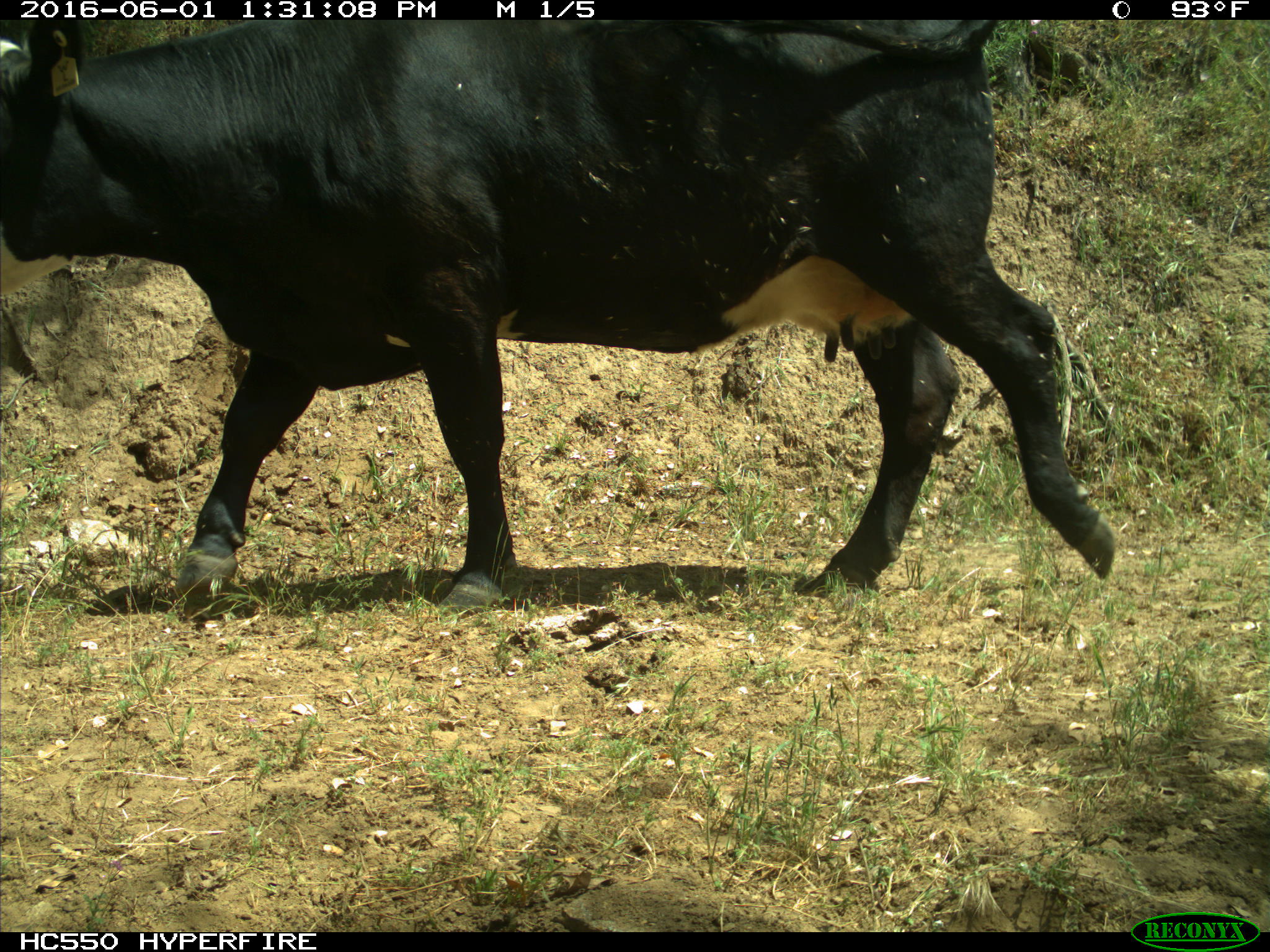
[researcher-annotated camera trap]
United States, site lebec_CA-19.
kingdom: Animalia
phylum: Chordata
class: Mammalia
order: Artiodactyla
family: Bovidae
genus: Bos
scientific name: Bos taurus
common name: domestic cow